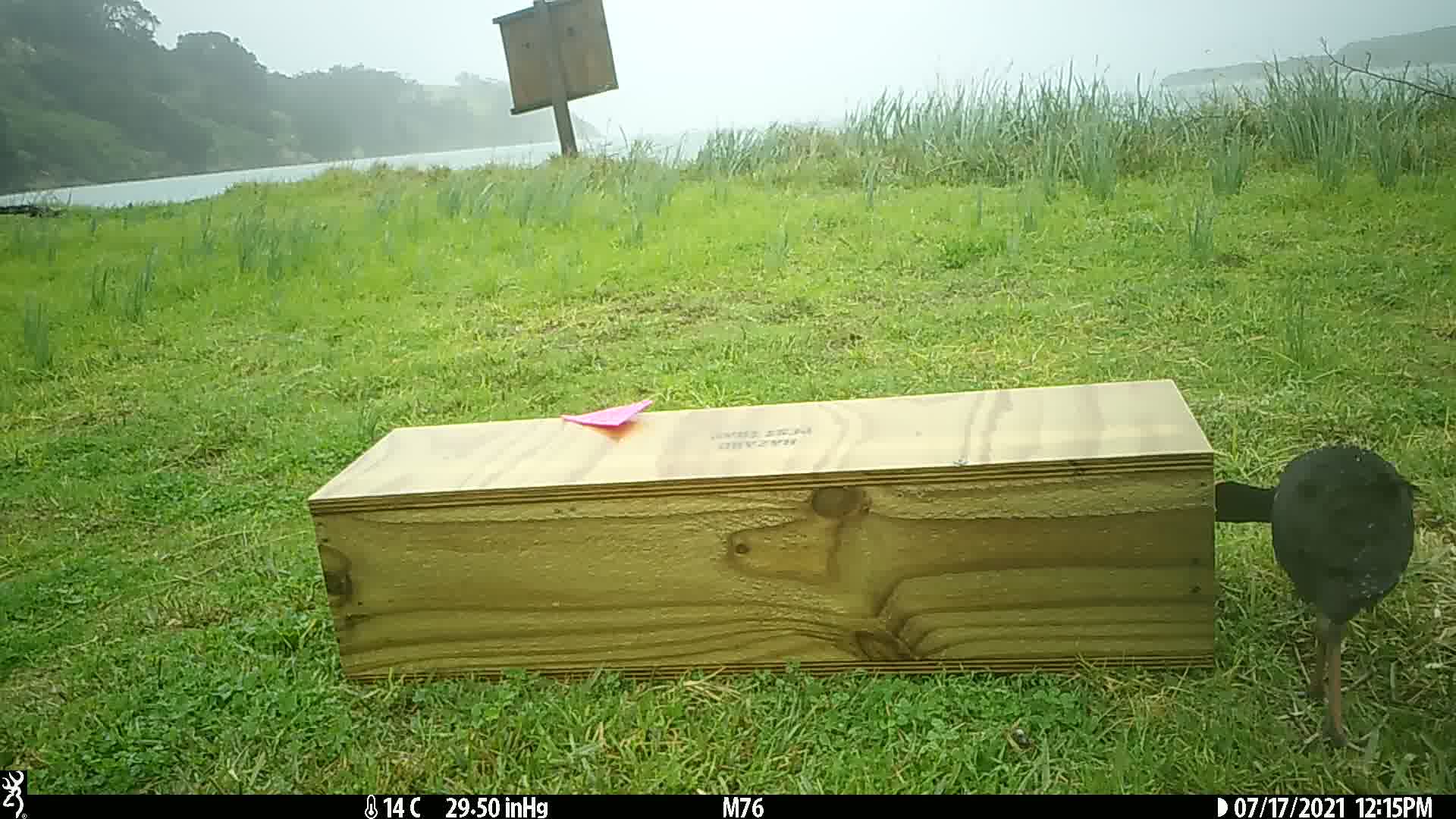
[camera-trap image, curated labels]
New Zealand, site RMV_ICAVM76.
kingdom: Animalia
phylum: Chordata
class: Aves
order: Gruiformes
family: Rallidae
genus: Porphyrio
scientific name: Porphyrio melanotus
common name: australasian swamphen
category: pukeko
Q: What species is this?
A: Pukeko (australasian swamphen) (Porphyrio melanotus).